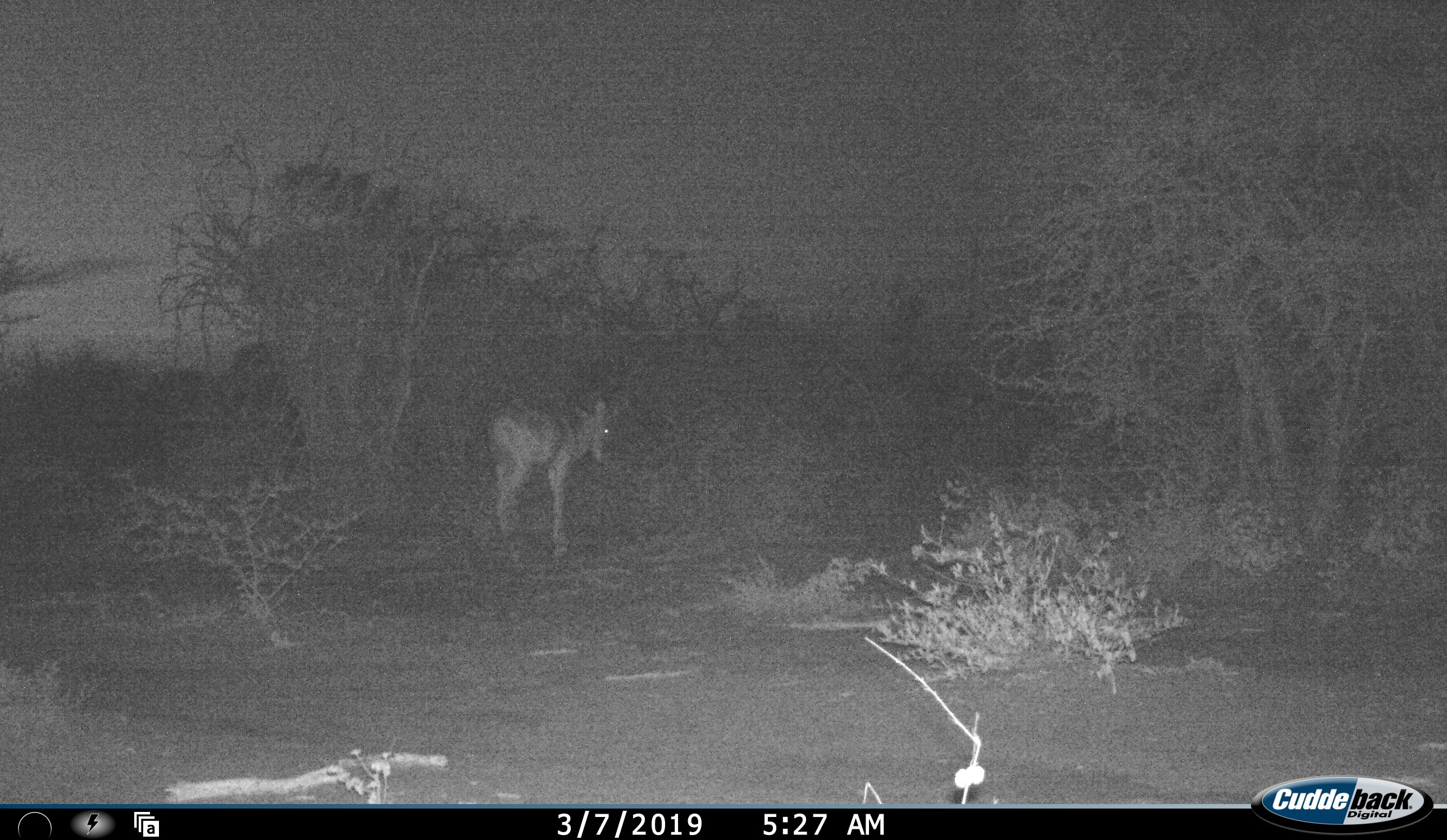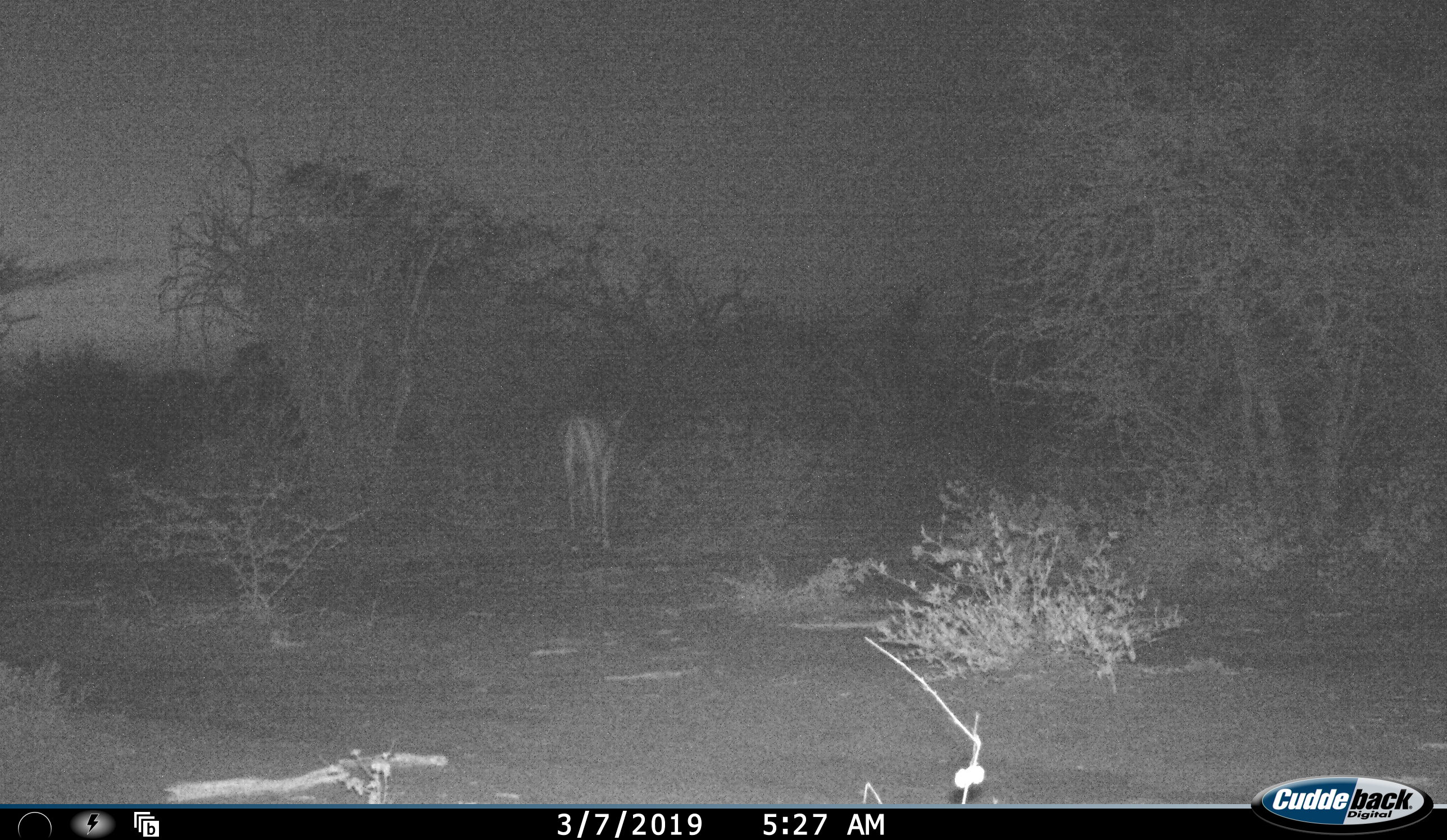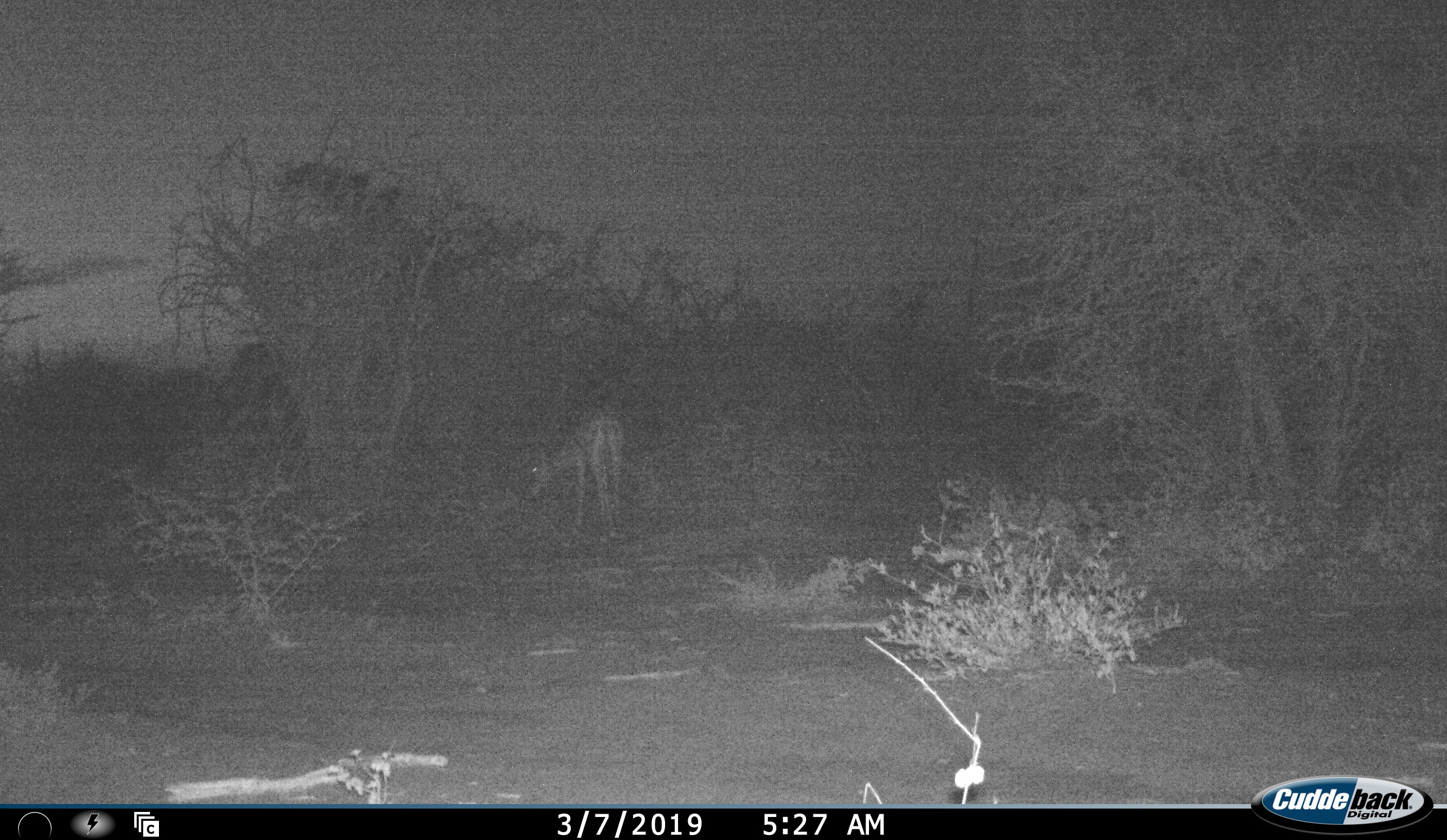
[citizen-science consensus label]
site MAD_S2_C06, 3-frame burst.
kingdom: Animalia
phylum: Chordata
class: Mammalia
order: Artiodactyla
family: Bovidae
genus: Aepyceros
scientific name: Aepyceros melampus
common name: impala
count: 1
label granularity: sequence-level